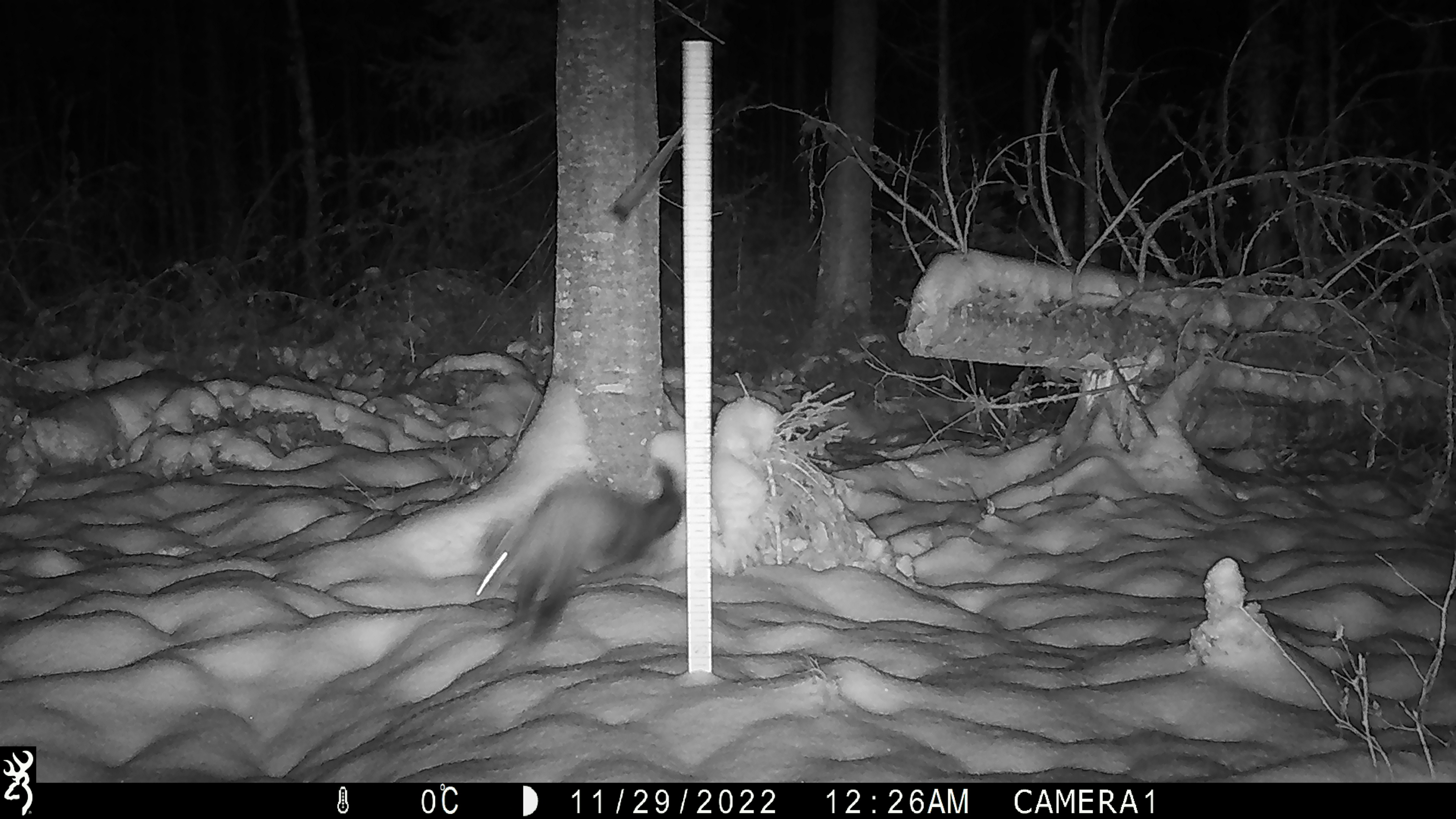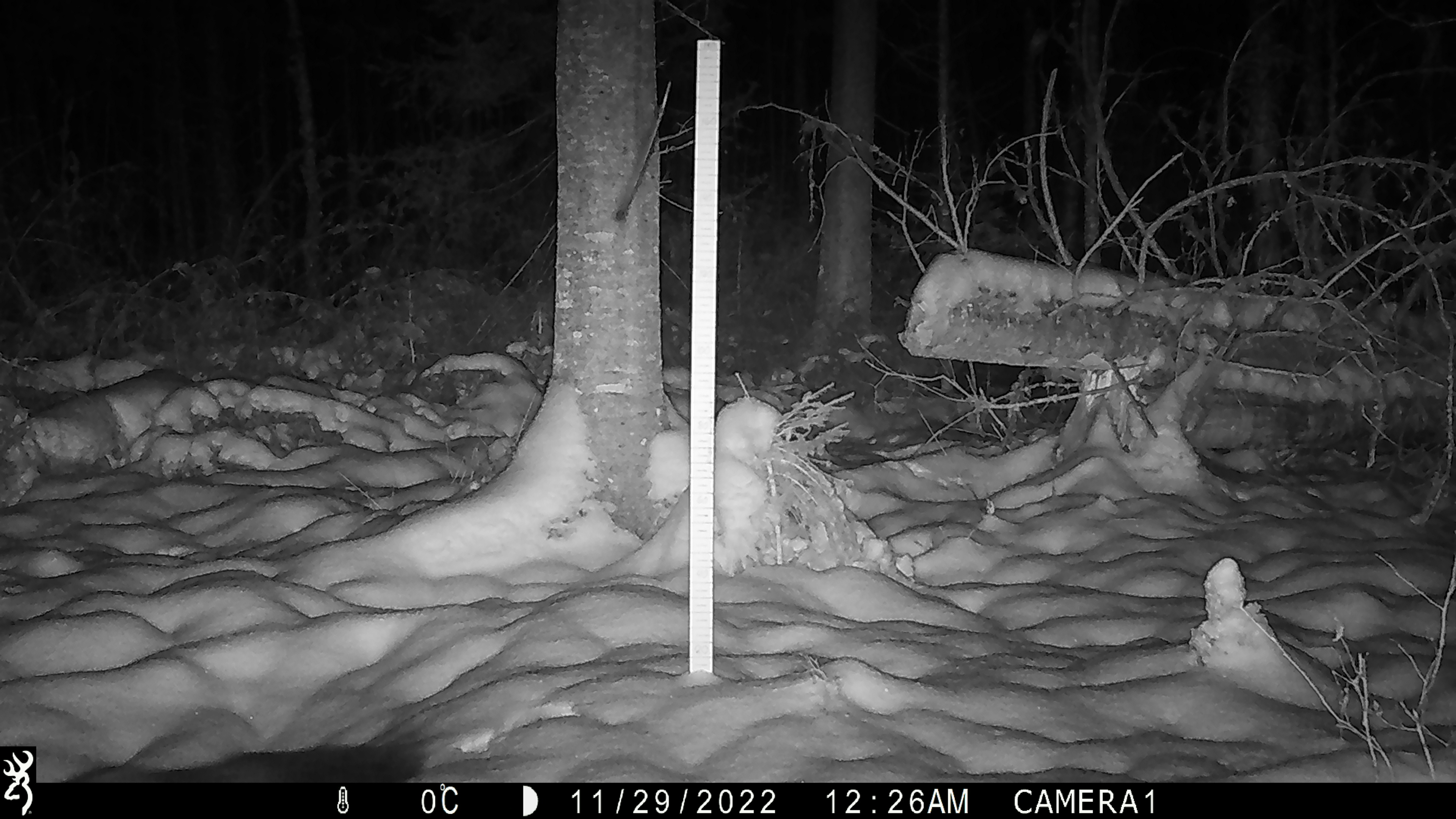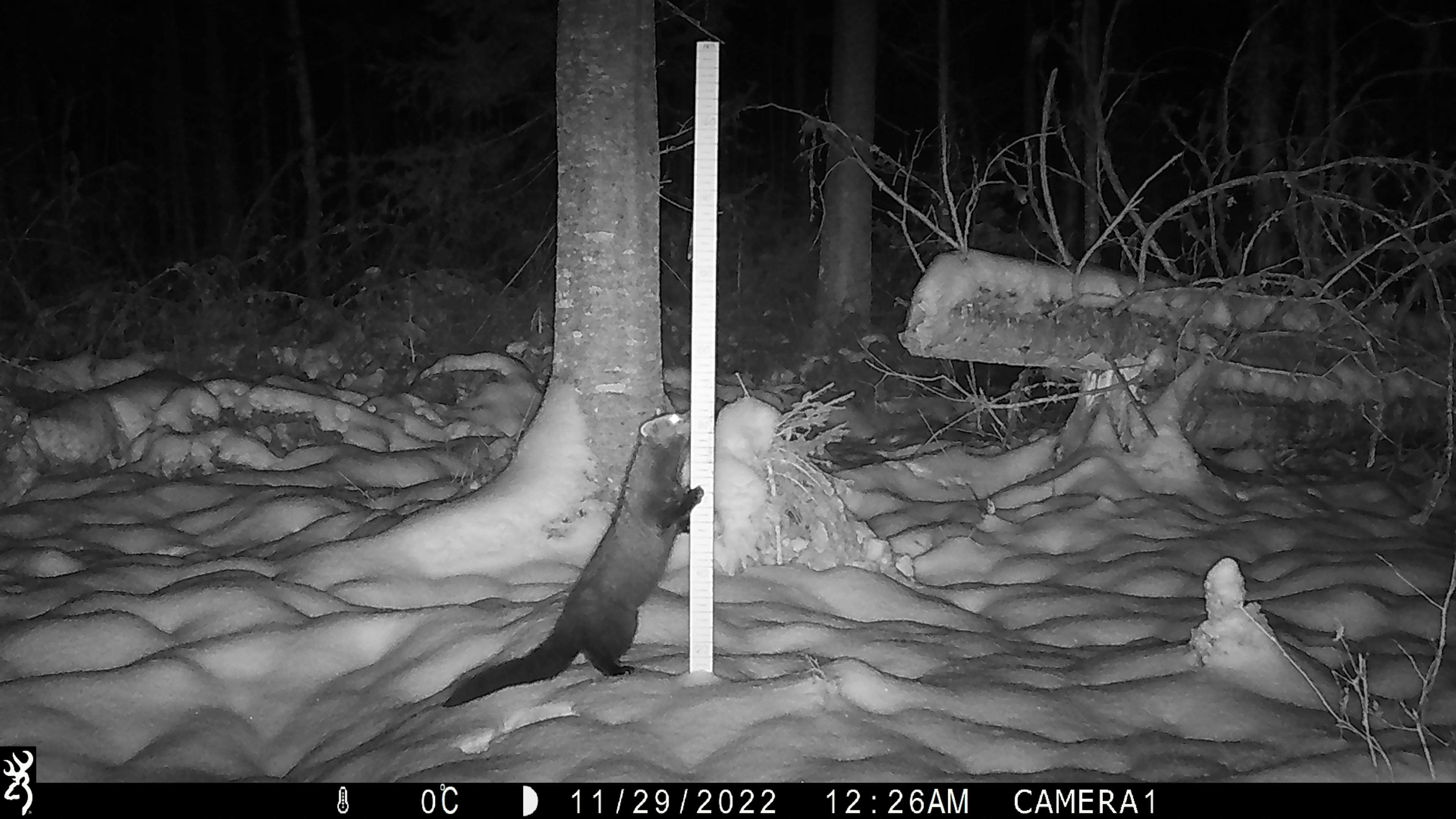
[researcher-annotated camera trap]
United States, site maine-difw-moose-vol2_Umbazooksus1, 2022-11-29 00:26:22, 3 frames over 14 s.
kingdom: Animalia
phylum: Chordata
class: Mammalia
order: Carnivora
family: Mustelidae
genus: Pekania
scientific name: Pekania pennanti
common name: fisher